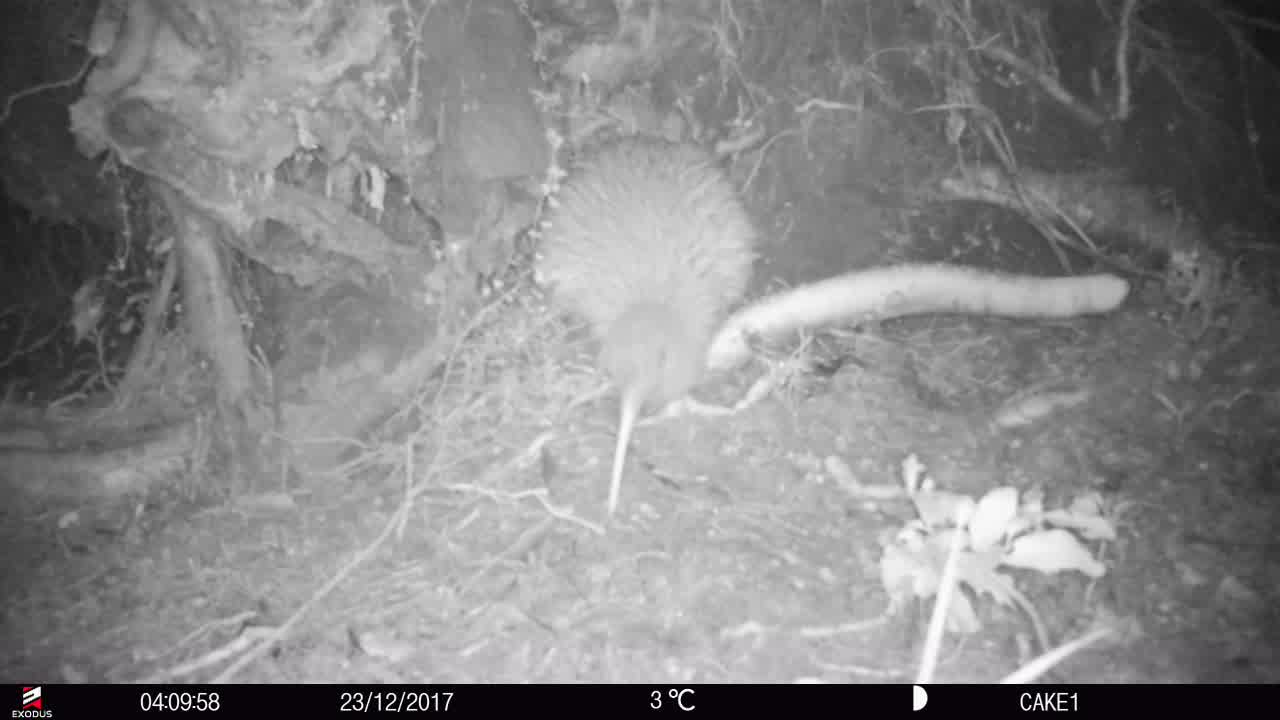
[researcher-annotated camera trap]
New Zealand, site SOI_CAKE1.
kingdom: Animalia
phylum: Chordata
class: Aves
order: Apterygiformes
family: Apterygidae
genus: Apteryx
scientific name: Apteryx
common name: kiwi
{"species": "kiwi (Apteryx)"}